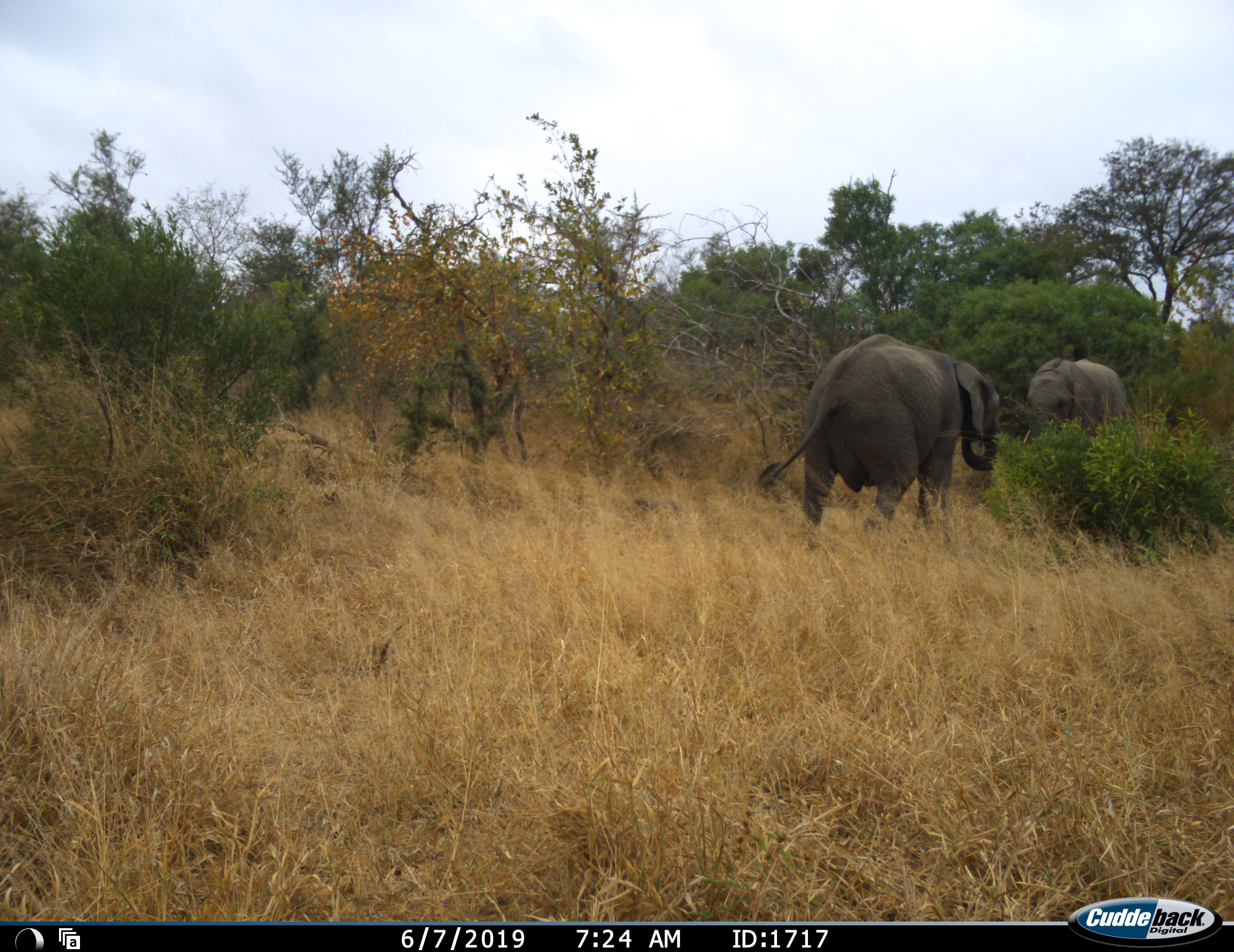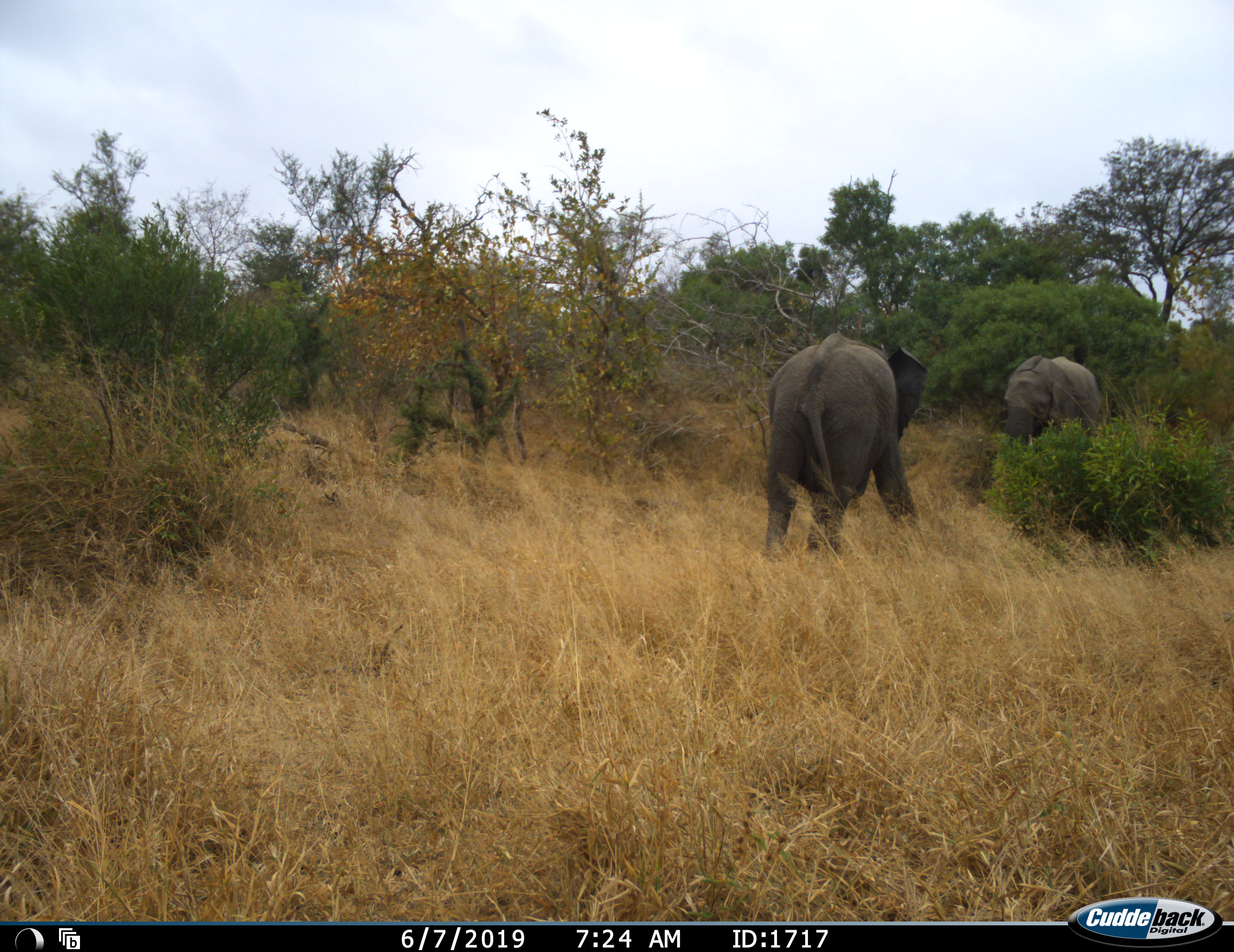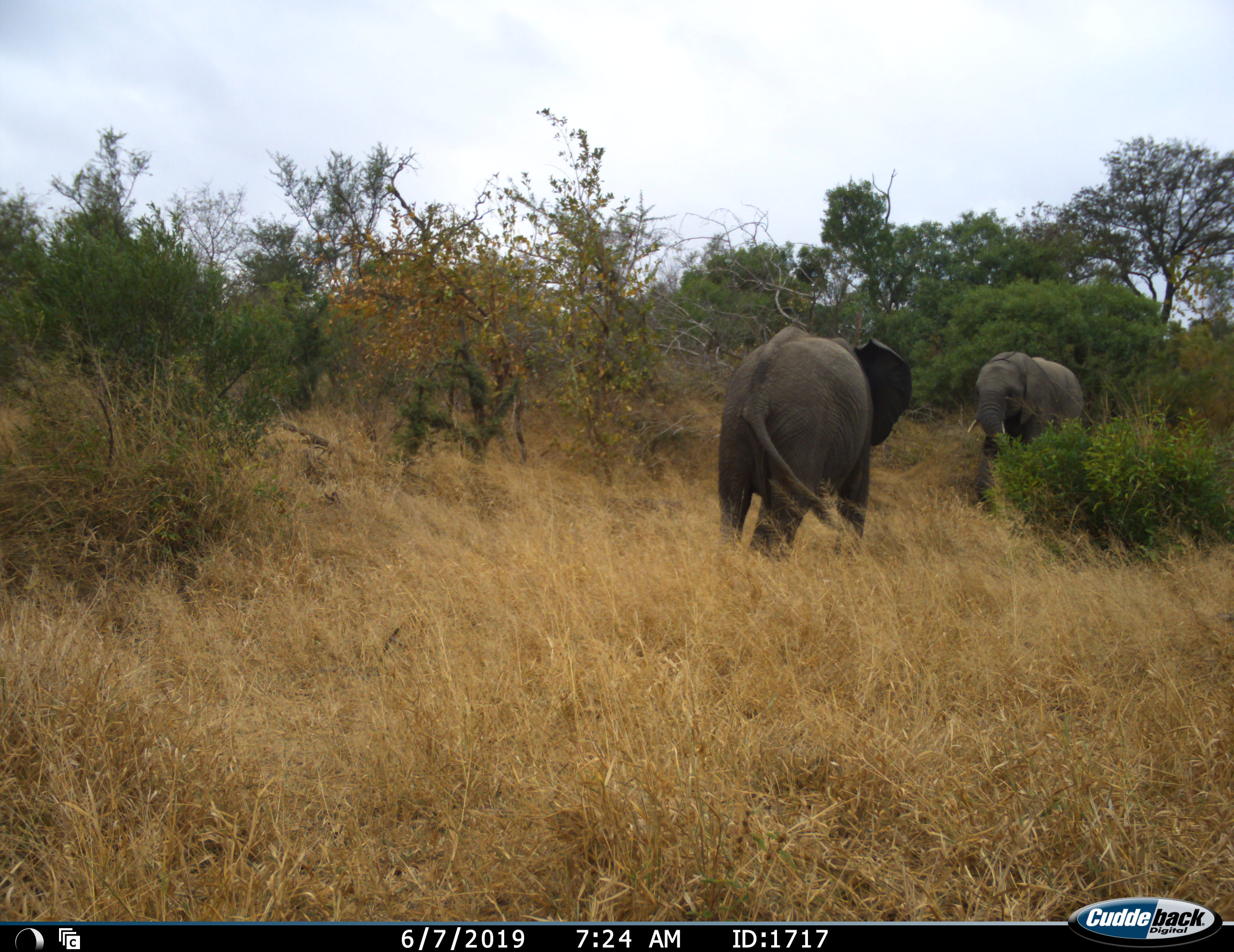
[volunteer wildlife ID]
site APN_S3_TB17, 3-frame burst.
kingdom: Animalia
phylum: Chordata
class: Mammalia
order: Proboscidea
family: Elephantidae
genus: Loxodonta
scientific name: Loxodonta africana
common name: african bush elephant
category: elephant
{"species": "elephant (african bush elephant) (Loxodonta africana)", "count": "2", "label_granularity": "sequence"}